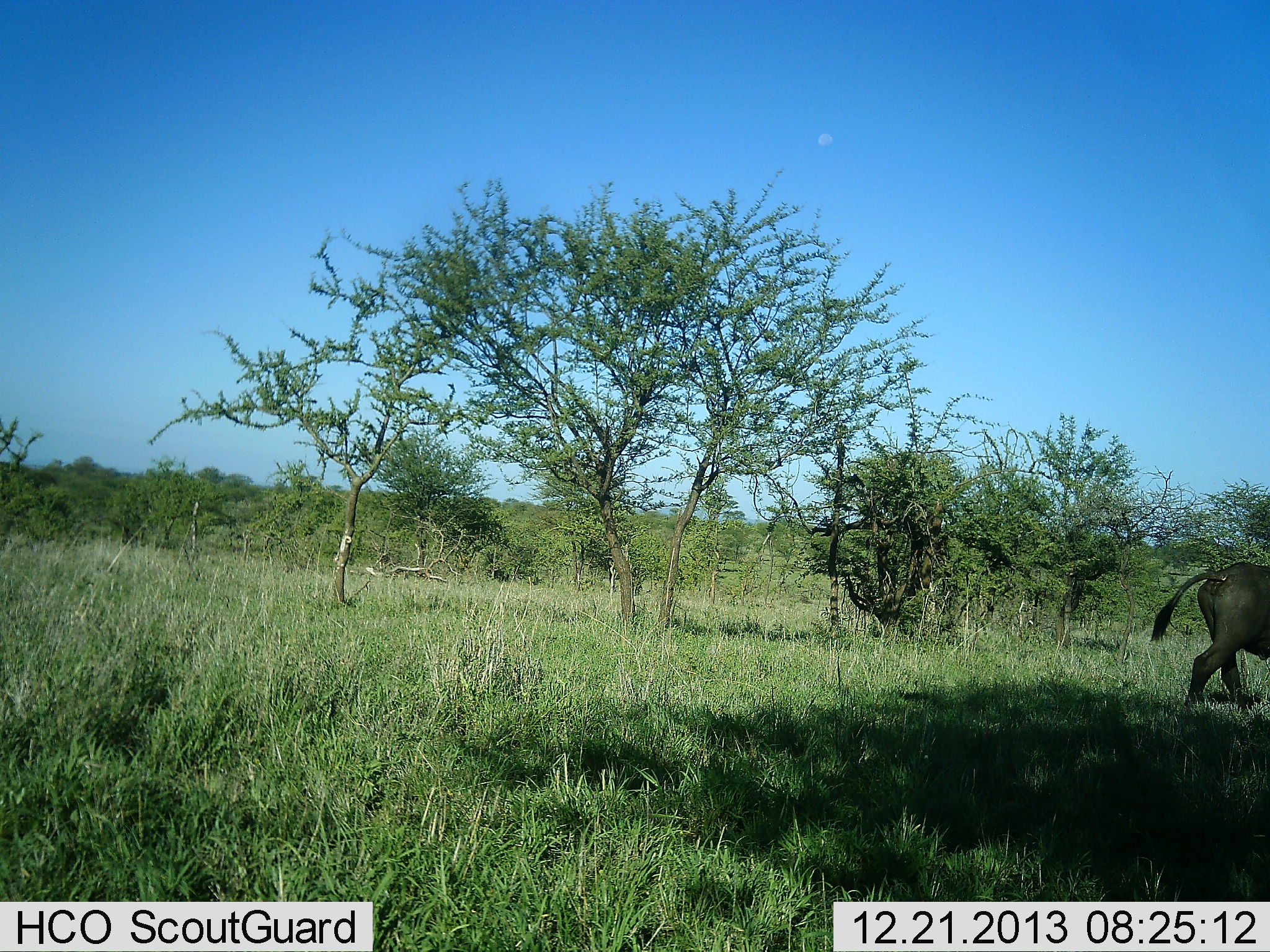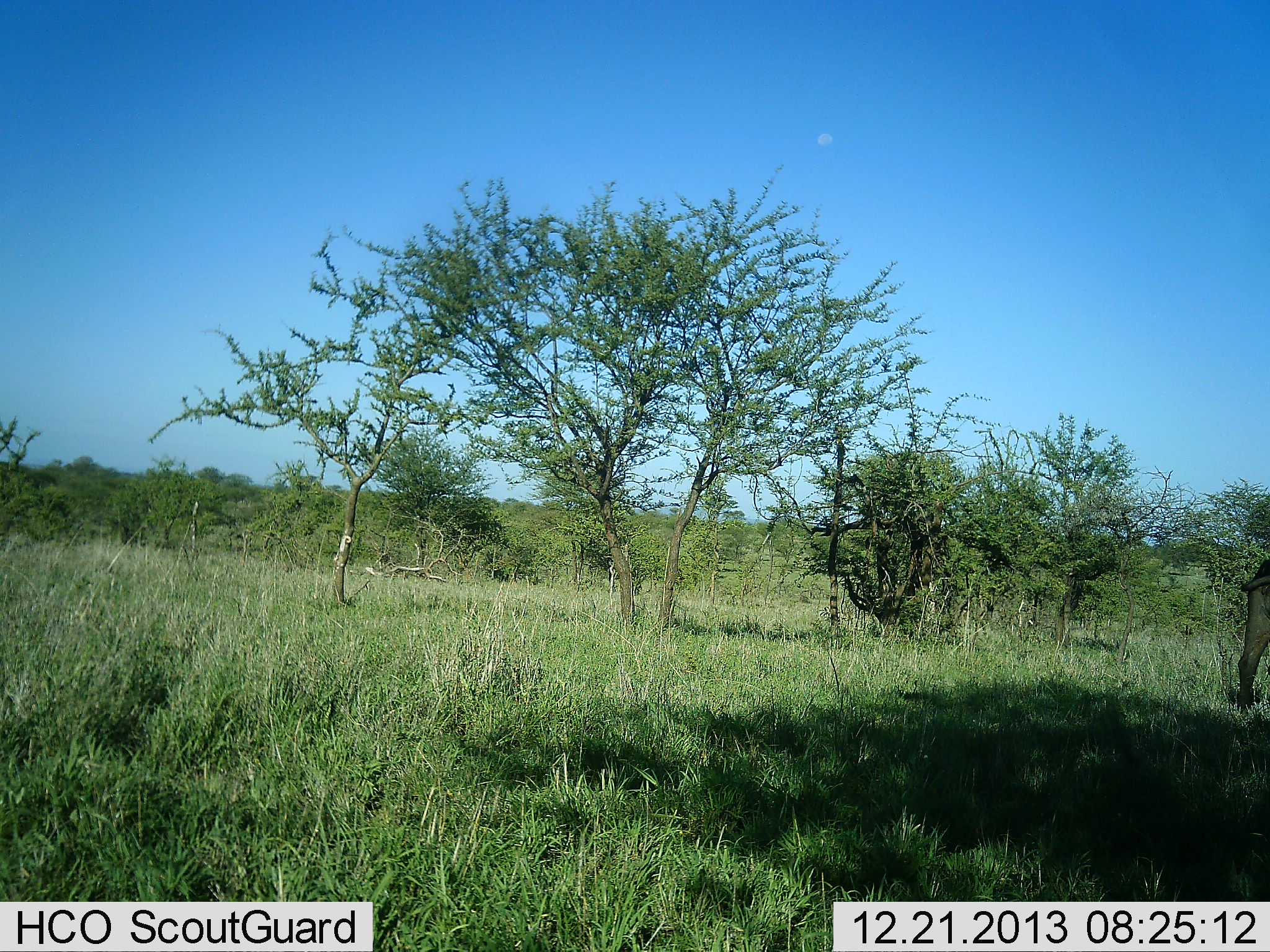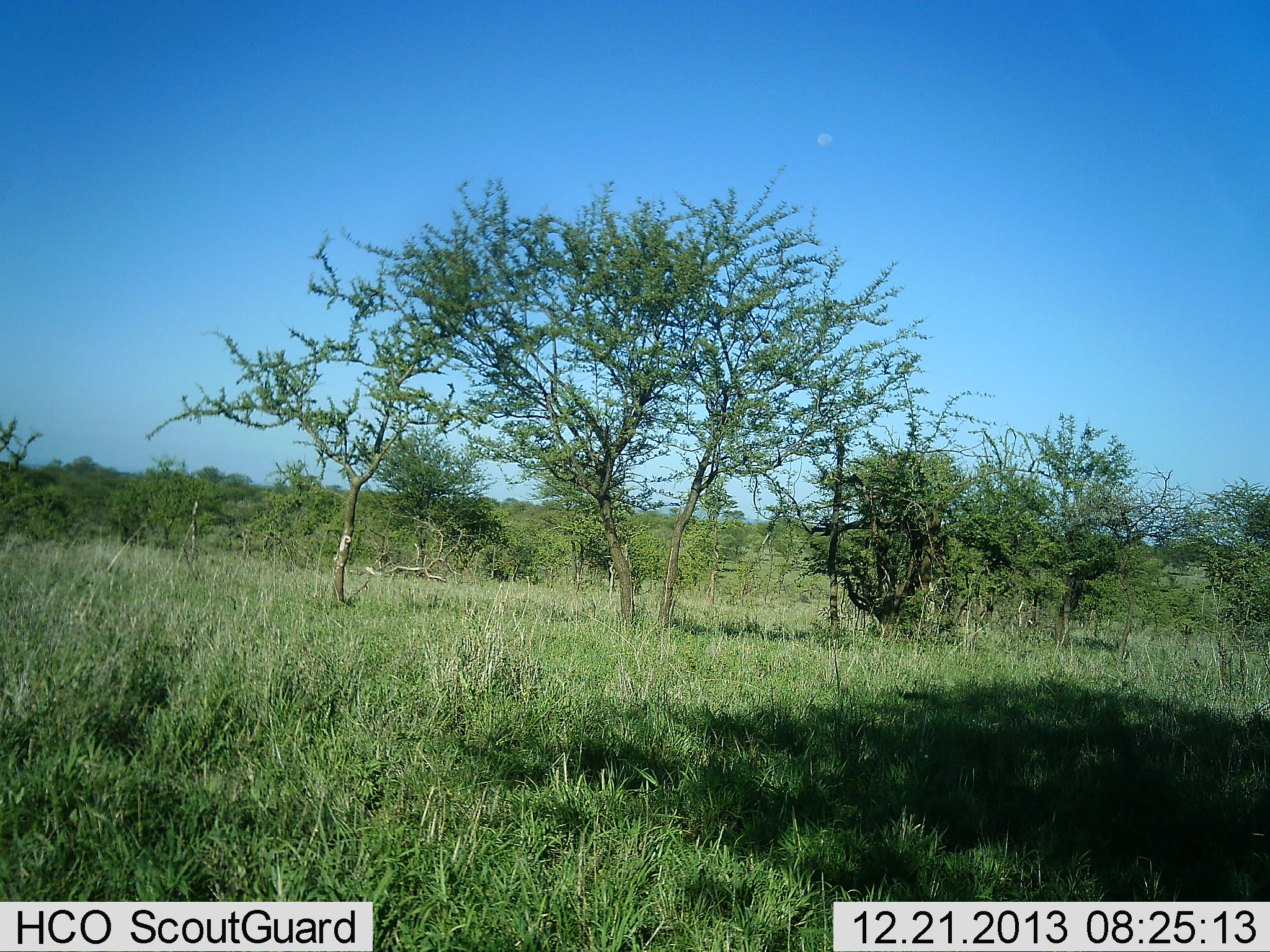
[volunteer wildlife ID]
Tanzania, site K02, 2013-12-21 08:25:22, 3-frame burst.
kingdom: Animalia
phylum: Chordata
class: Mammalia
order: Artiodactyla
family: Bovidae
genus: Syncerus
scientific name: Syncerus caffer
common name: cape buffalo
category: buffalo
Buffalo (cape buffalo) (Syncerus caffer), count 1. Behavior (volunteer vote fractions): standing 0%, resting 0%, moving 100%, interacting 0%. Young present (vote fraction): 0%. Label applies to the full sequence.